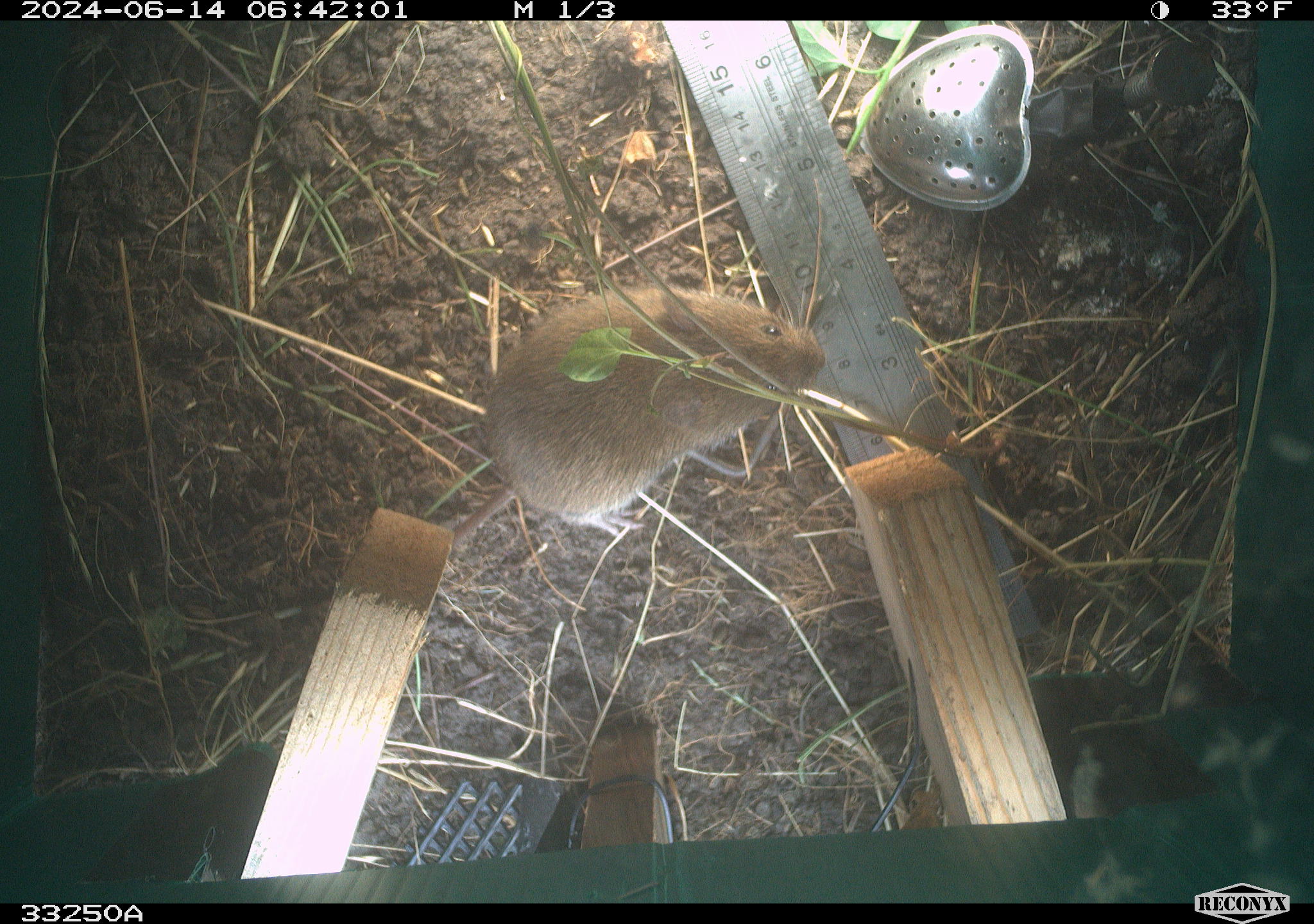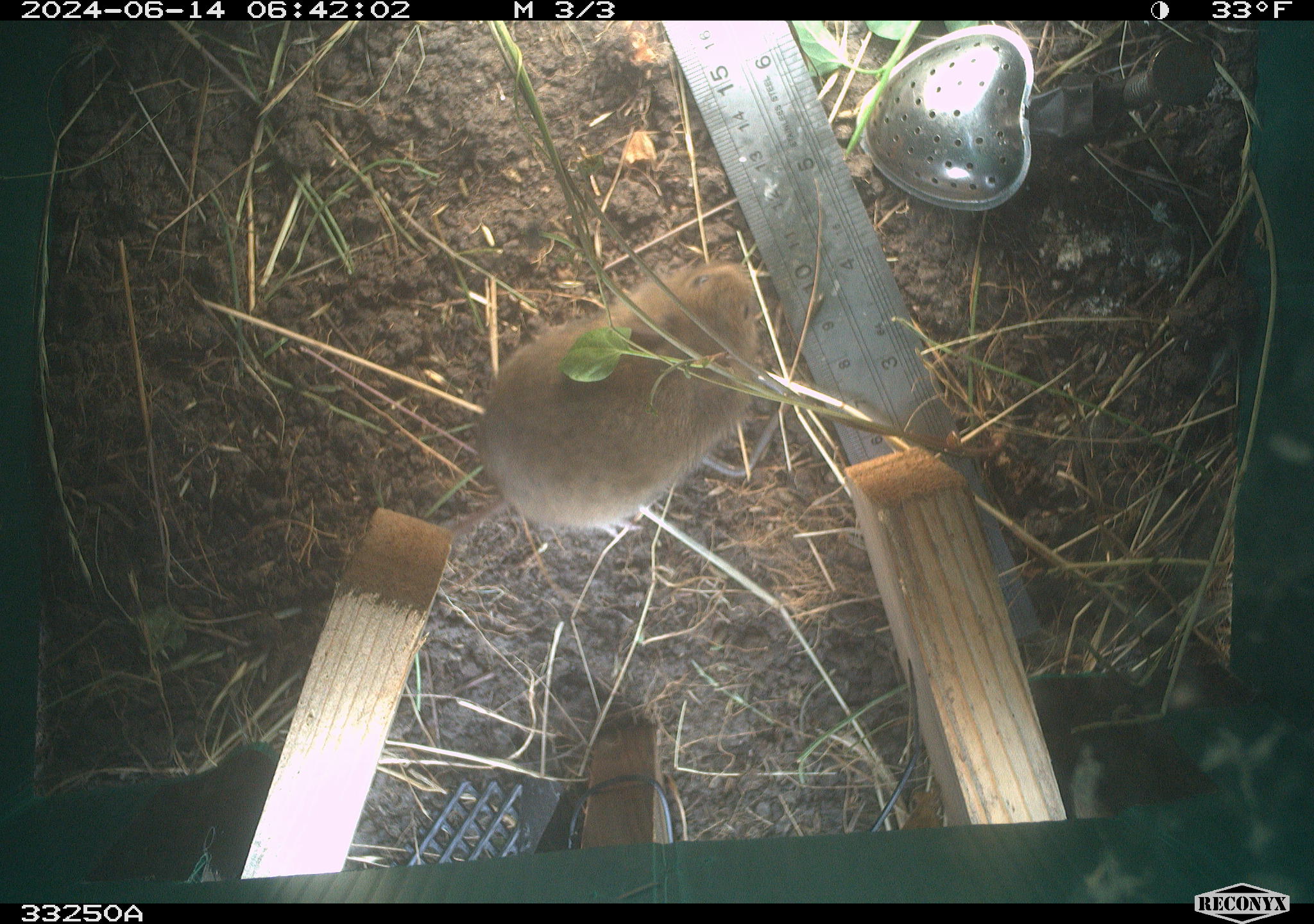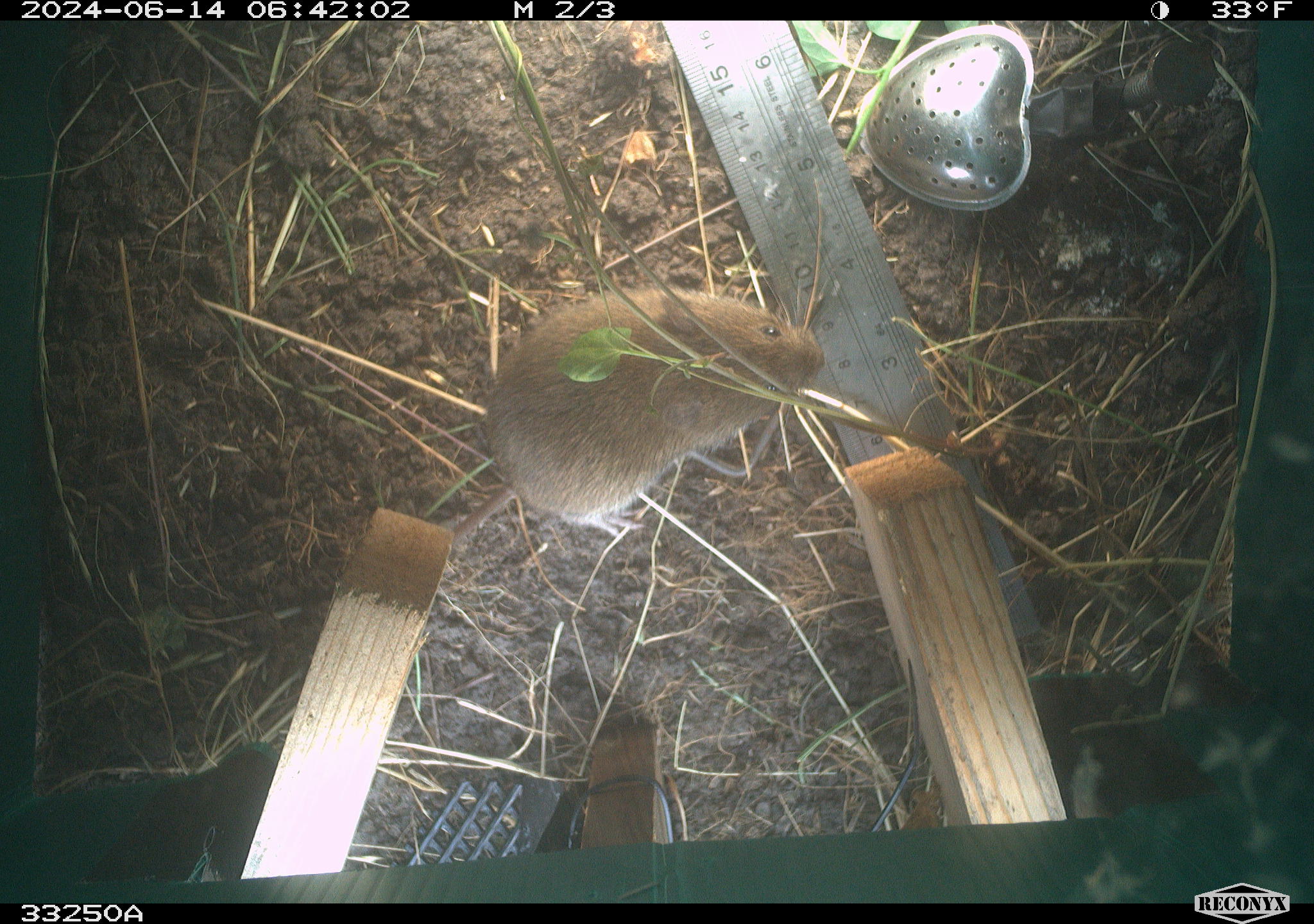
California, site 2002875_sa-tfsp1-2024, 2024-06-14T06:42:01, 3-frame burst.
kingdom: Animalia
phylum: Chordata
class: Mammalia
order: Rodentia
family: Cricetidae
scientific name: Arvicolinae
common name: voles, lemmings, and muskrats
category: arvicolinae subfamily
Arvicolinae subfamily (voles, lemmings, and muskrats) (Arvicolinae).